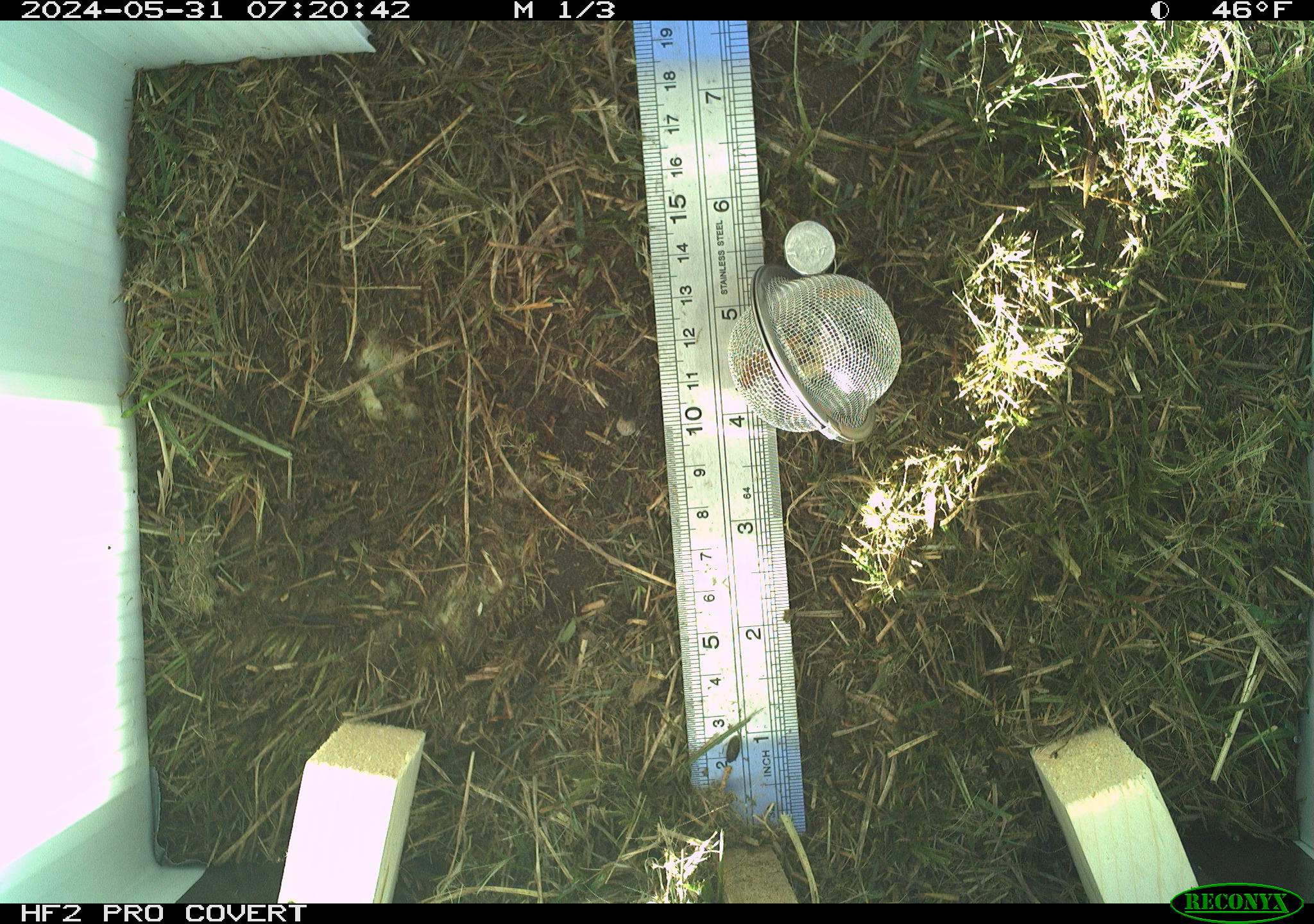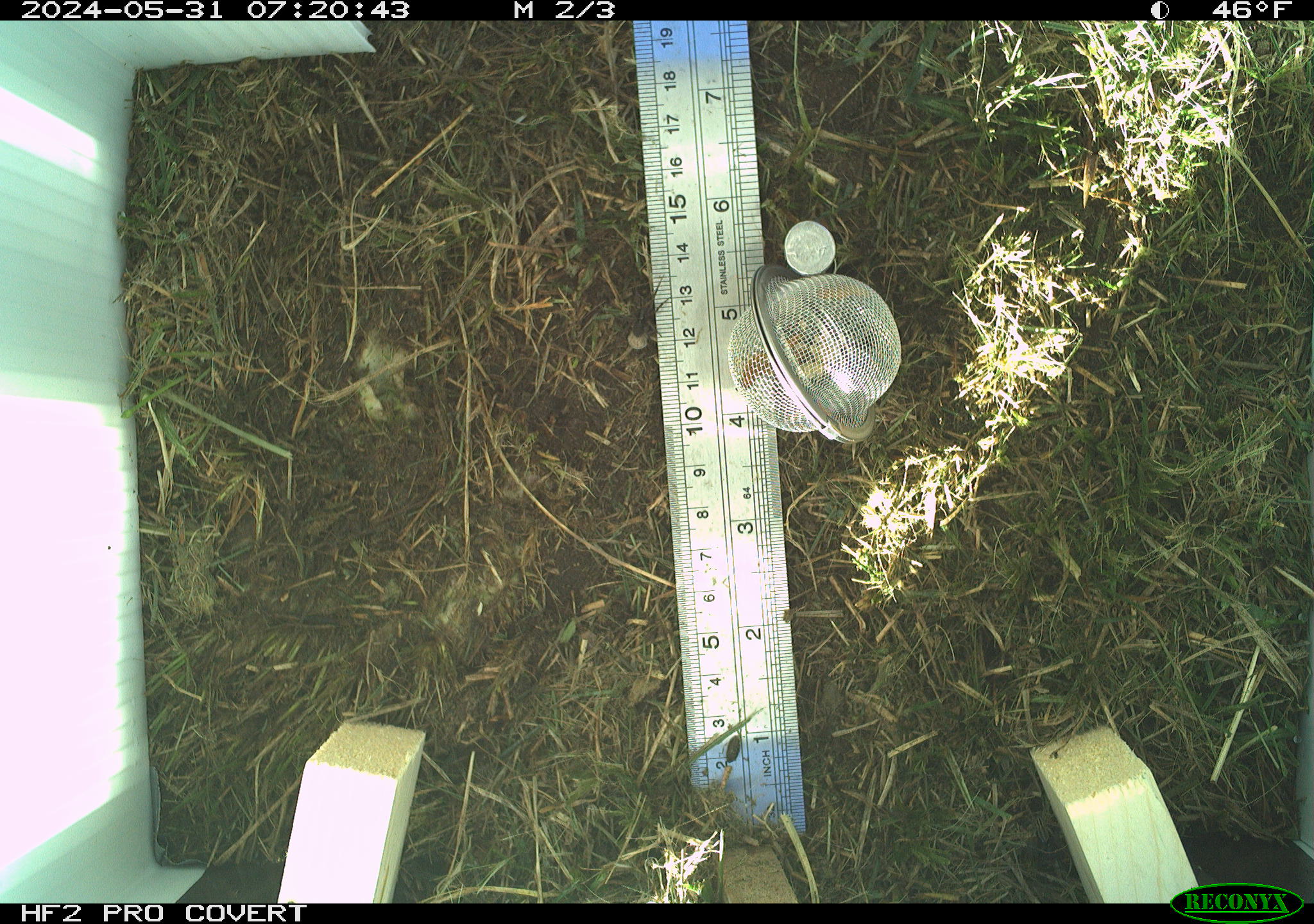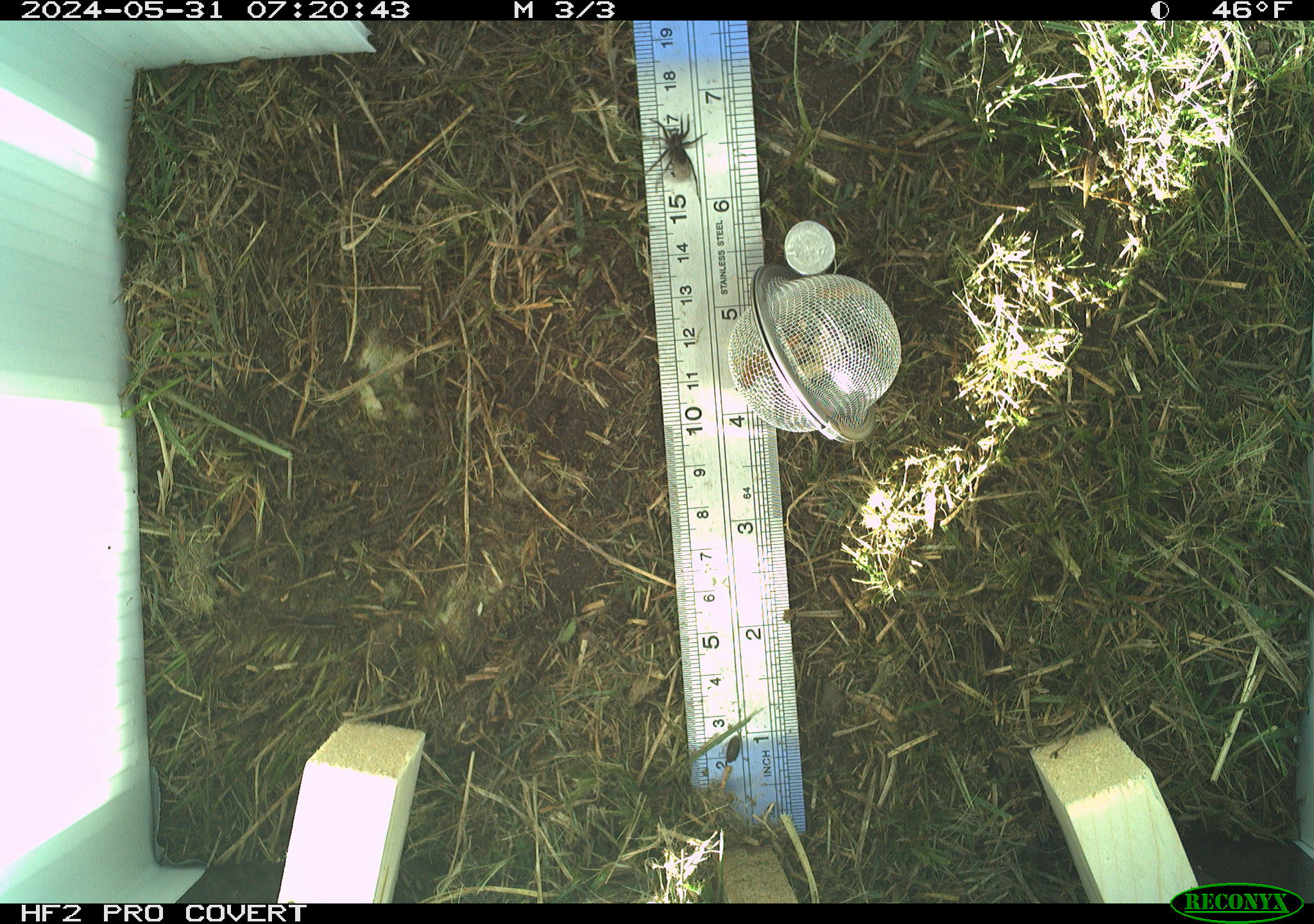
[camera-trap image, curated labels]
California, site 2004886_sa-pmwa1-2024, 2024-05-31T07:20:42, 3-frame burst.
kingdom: Animalia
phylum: Arthropoda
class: Insecta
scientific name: Insecta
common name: insect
Insect (Insecta).